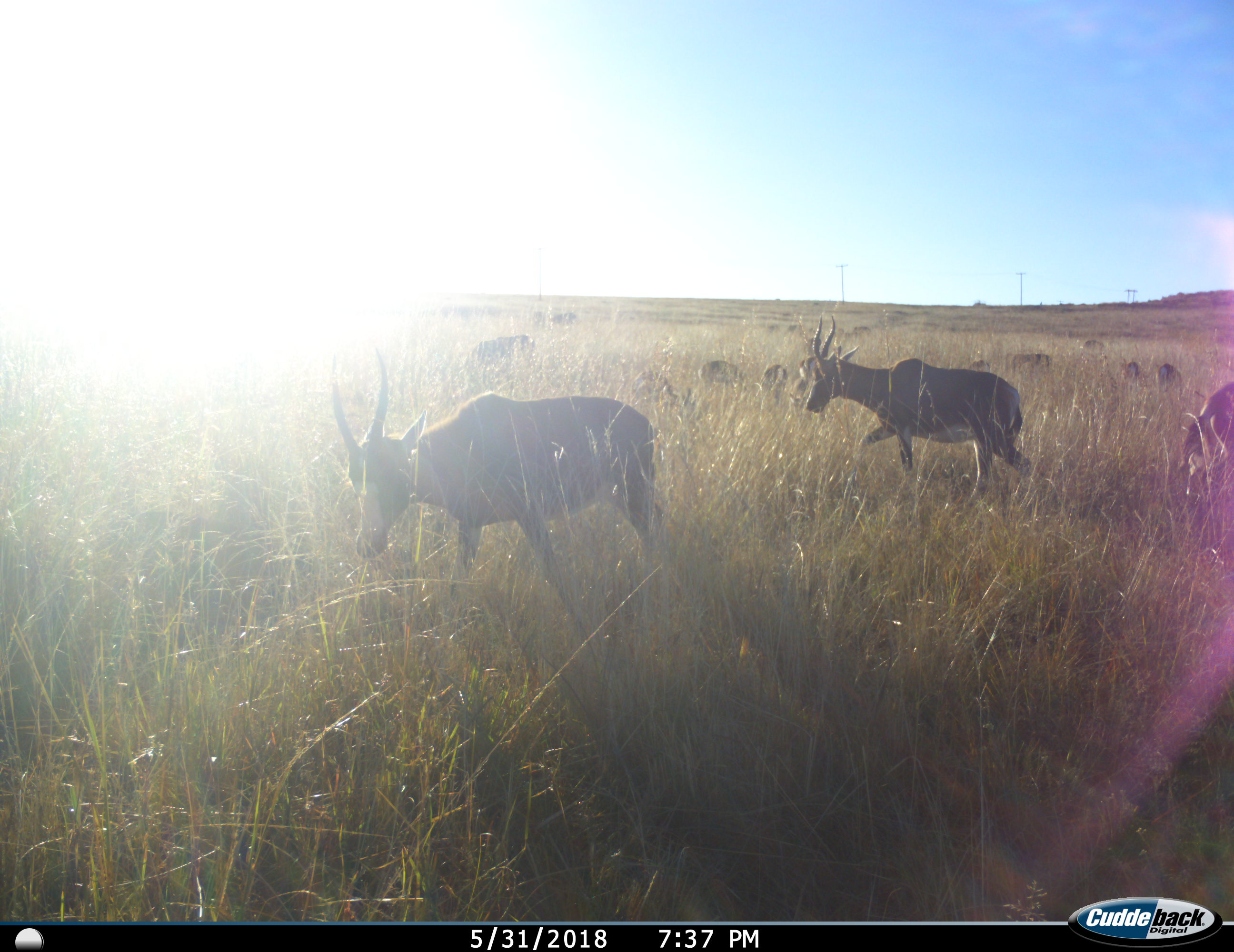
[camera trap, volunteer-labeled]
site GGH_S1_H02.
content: unidentified animal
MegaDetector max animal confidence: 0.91